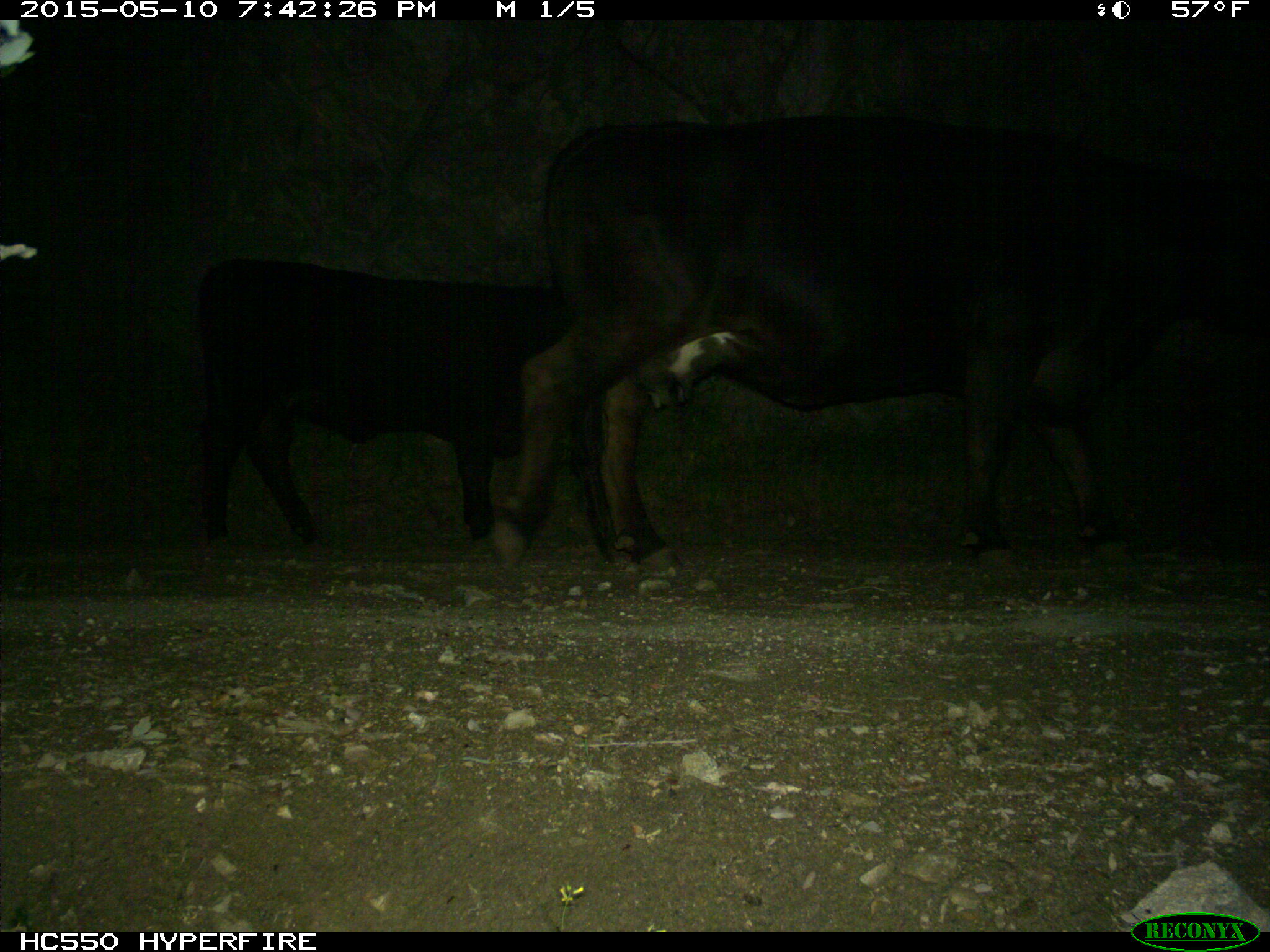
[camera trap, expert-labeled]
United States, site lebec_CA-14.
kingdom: Animalia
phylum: Chordata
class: Mammalia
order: Artiodactyla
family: Bovidae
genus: Bos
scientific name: Bos taurus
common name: domestic cow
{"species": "Bos taurus (domestic cow)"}